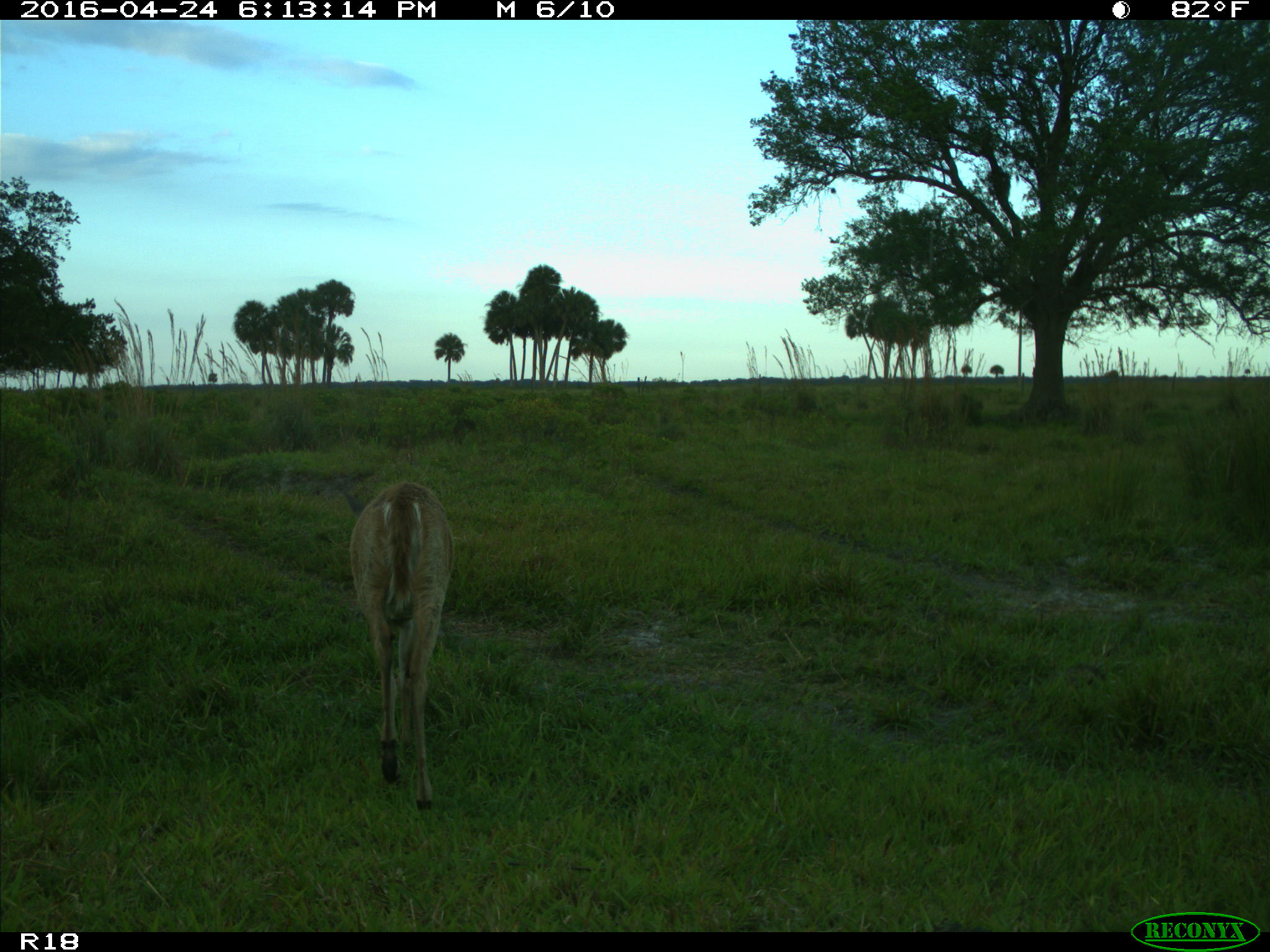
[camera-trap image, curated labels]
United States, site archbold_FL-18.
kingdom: Animalia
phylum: Chordata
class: Mammalia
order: Artiodactyla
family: Cervidae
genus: Odocoileus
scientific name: Odocoileus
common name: deer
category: unidentified deer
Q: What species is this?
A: Unidentified deer (deer) (Odocoileus).